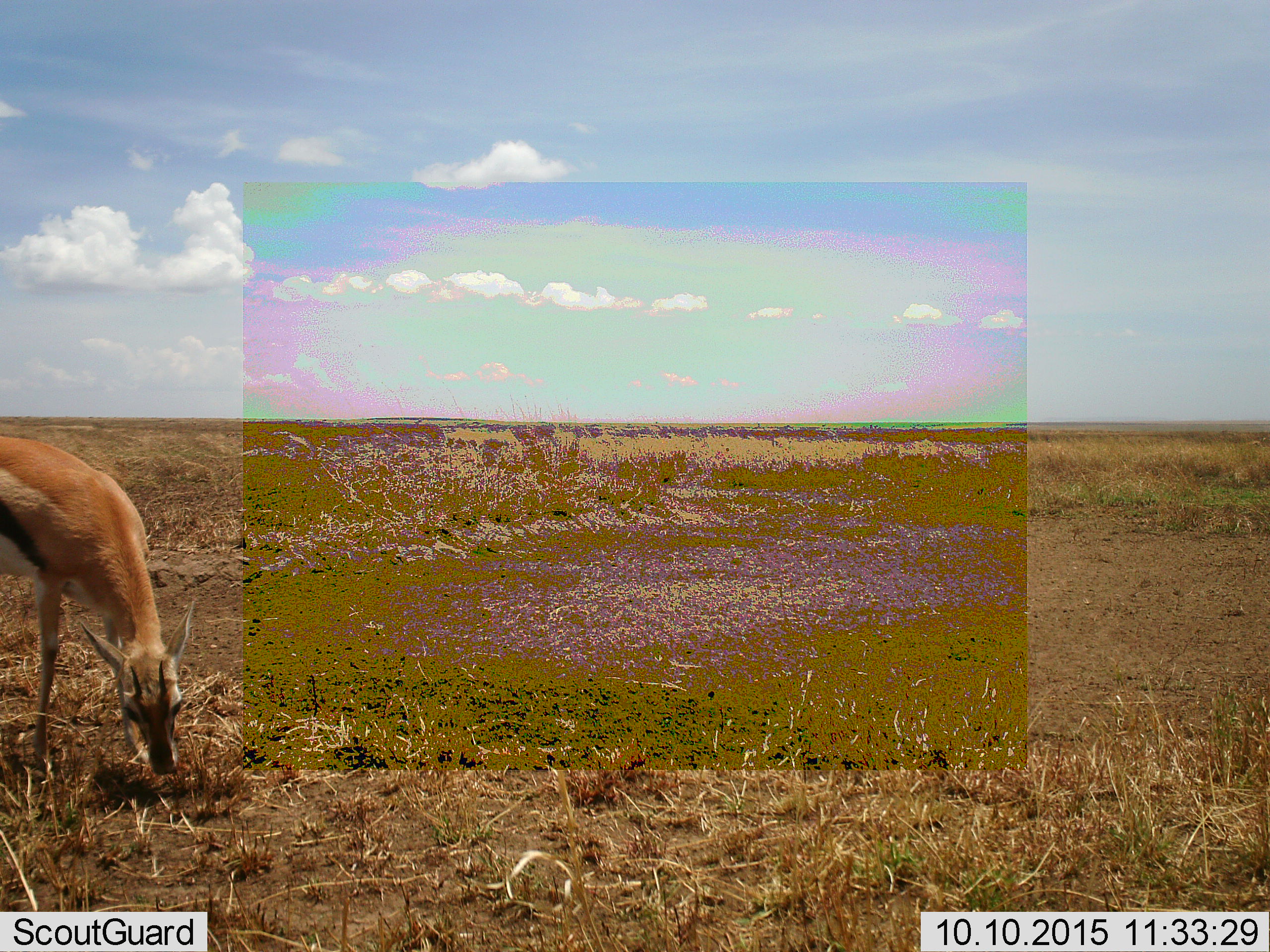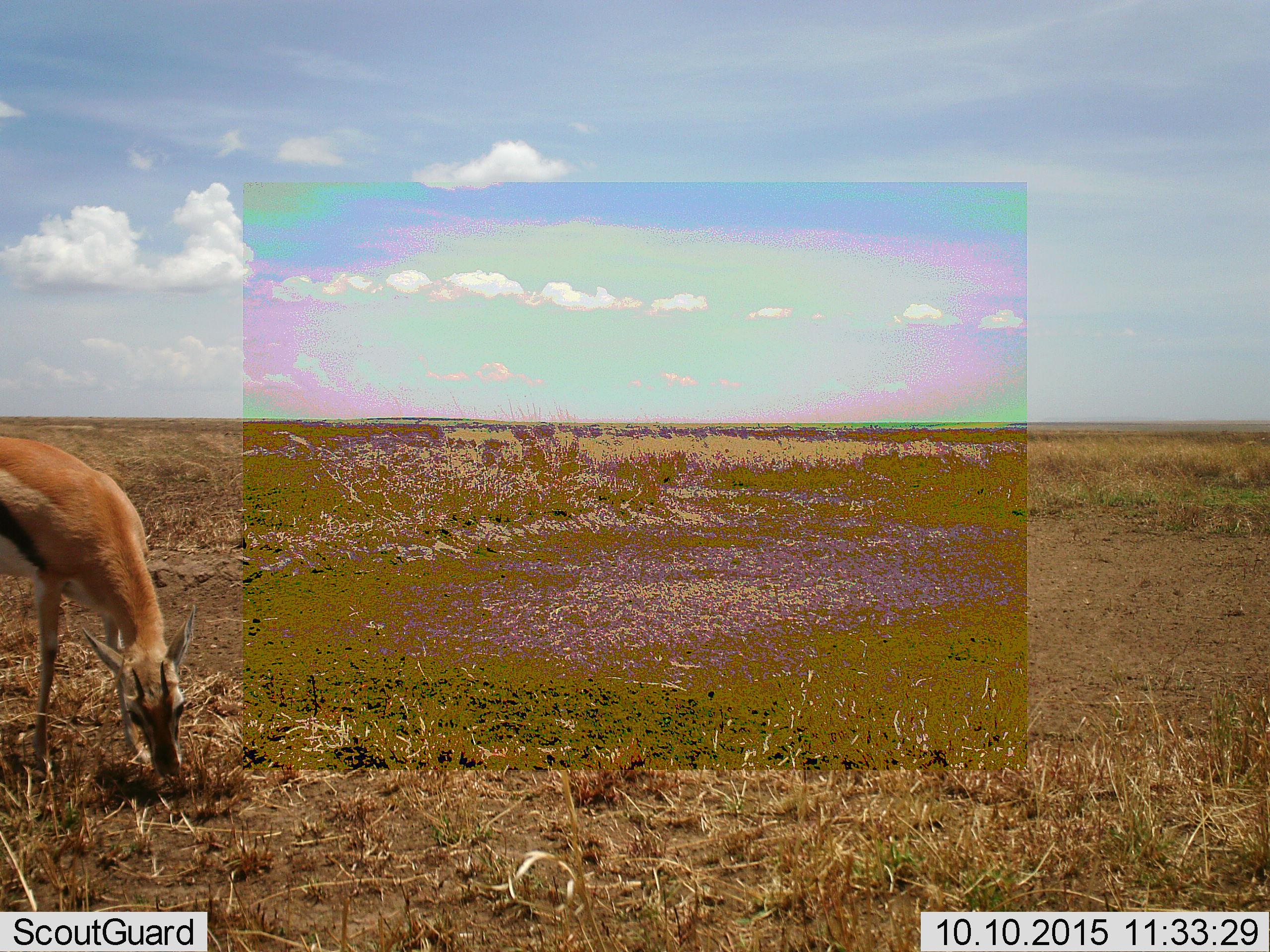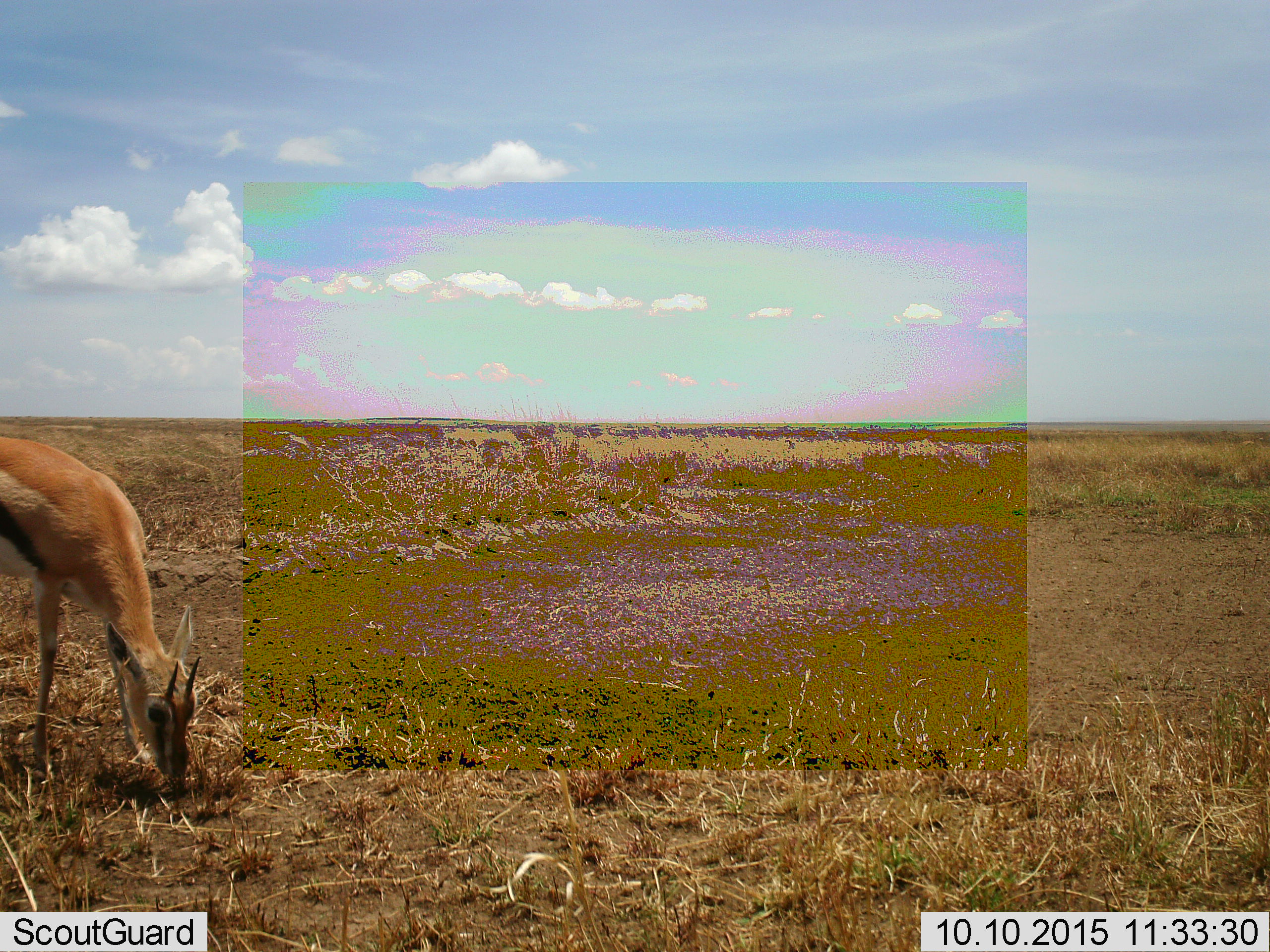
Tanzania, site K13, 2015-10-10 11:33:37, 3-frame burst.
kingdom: Animalia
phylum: Chordata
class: Mammalia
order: Artiodactyla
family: Bovidae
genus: Eudorcas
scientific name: Eudorcas thomsonii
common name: thomson's gazelle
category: gazellethomsons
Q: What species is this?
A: Gazellethomsons (thomson's gazelle) (Eudorcas thomsonii).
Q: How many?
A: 1.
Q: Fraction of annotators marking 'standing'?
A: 22%.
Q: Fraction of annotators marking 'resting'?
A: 0%.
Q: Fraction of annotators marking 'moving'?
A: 0%.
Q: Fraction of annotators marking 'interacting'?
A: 0%.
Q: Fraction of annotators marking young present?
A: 0%.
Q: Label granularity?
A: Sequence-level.